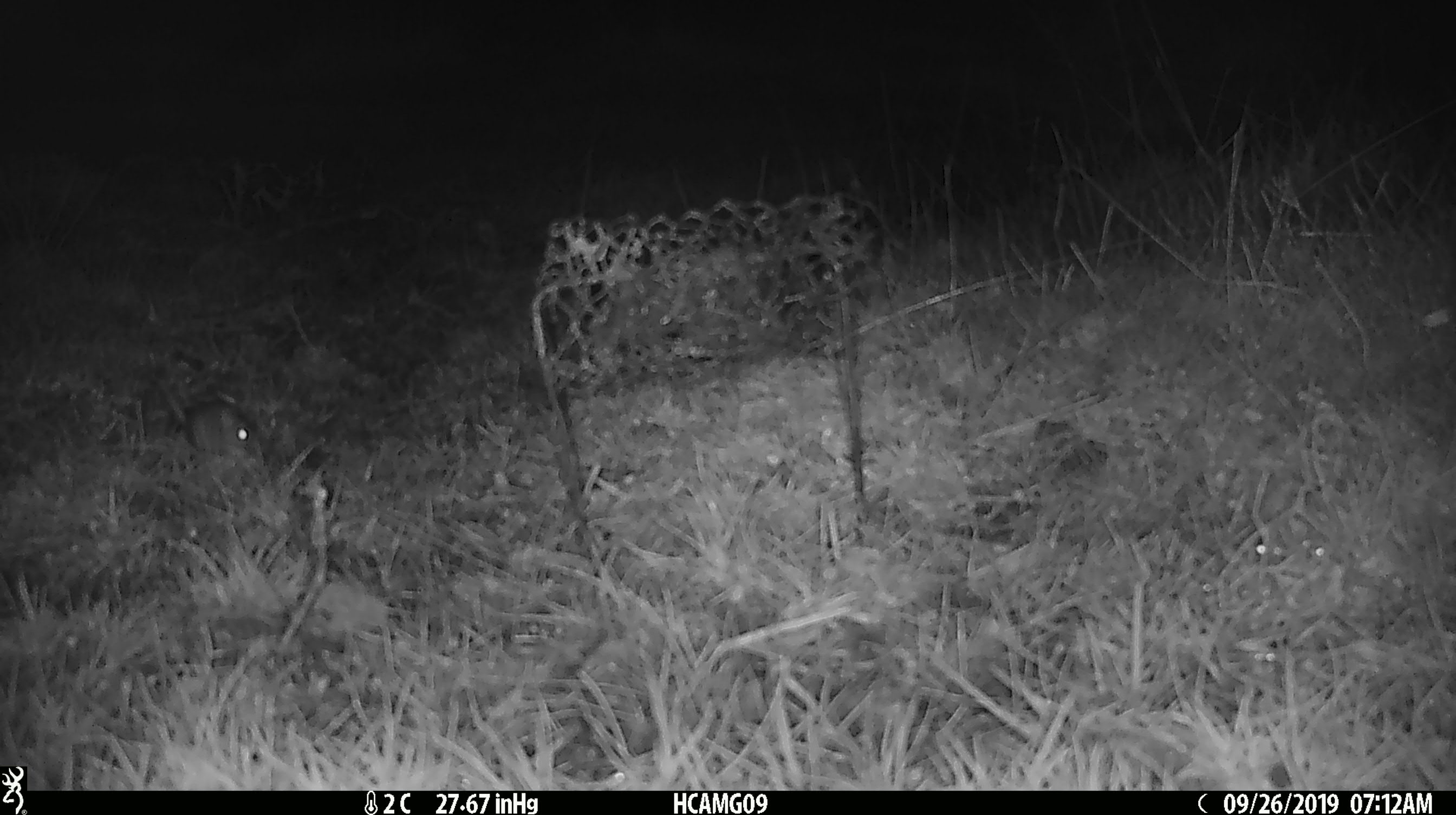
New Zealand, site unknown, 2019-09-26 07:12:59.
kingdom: Animalia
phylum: Chordata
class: Mammalia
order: Rodentia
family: Muridae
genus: Mus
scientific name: Mus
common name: mouse